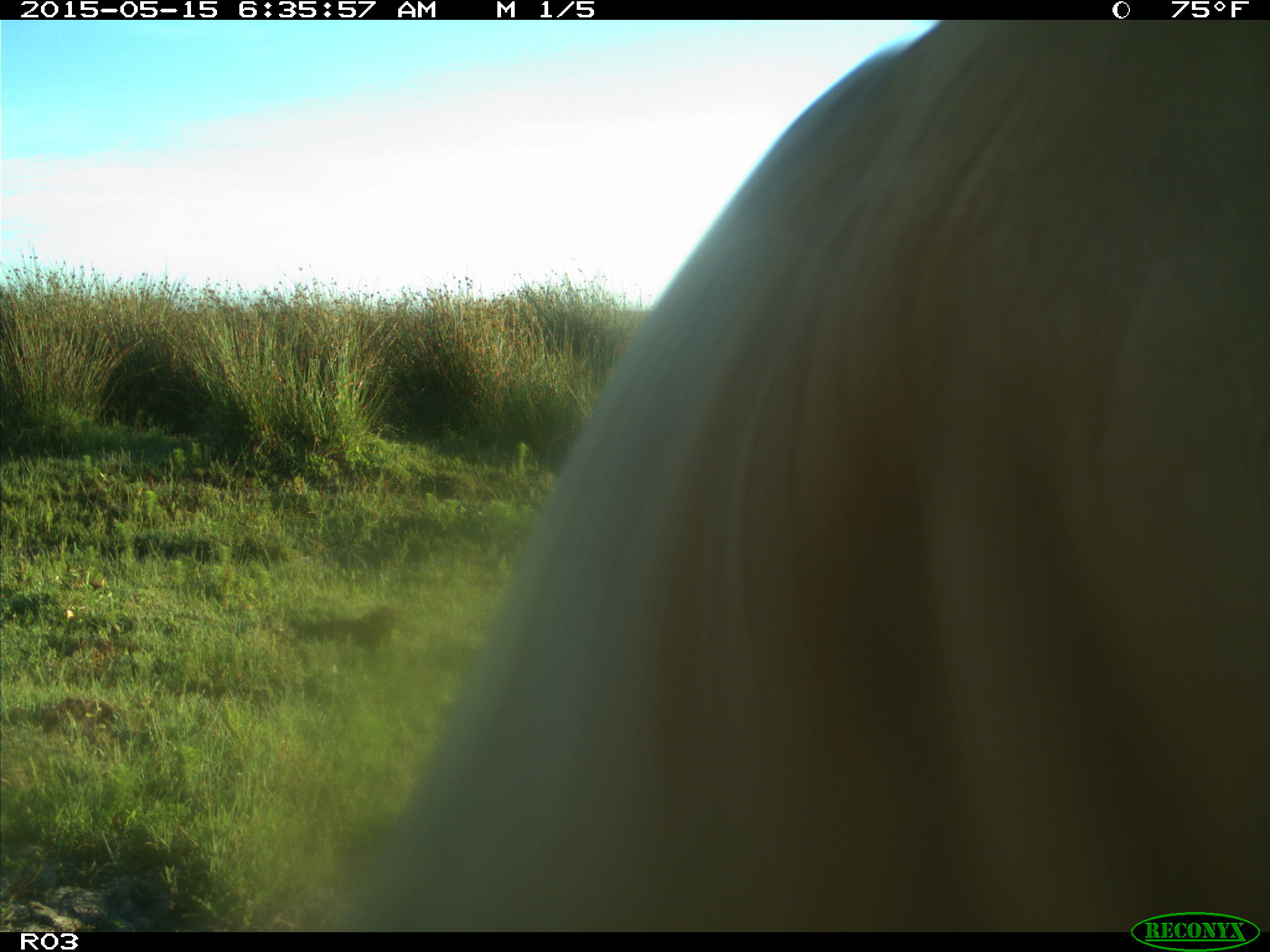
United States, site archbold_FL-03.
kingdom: Animalia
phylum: Chordata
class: Mammalia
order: Artiodactyla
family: Bovidae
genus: Bos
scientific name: Bos taurus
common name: domestic cow